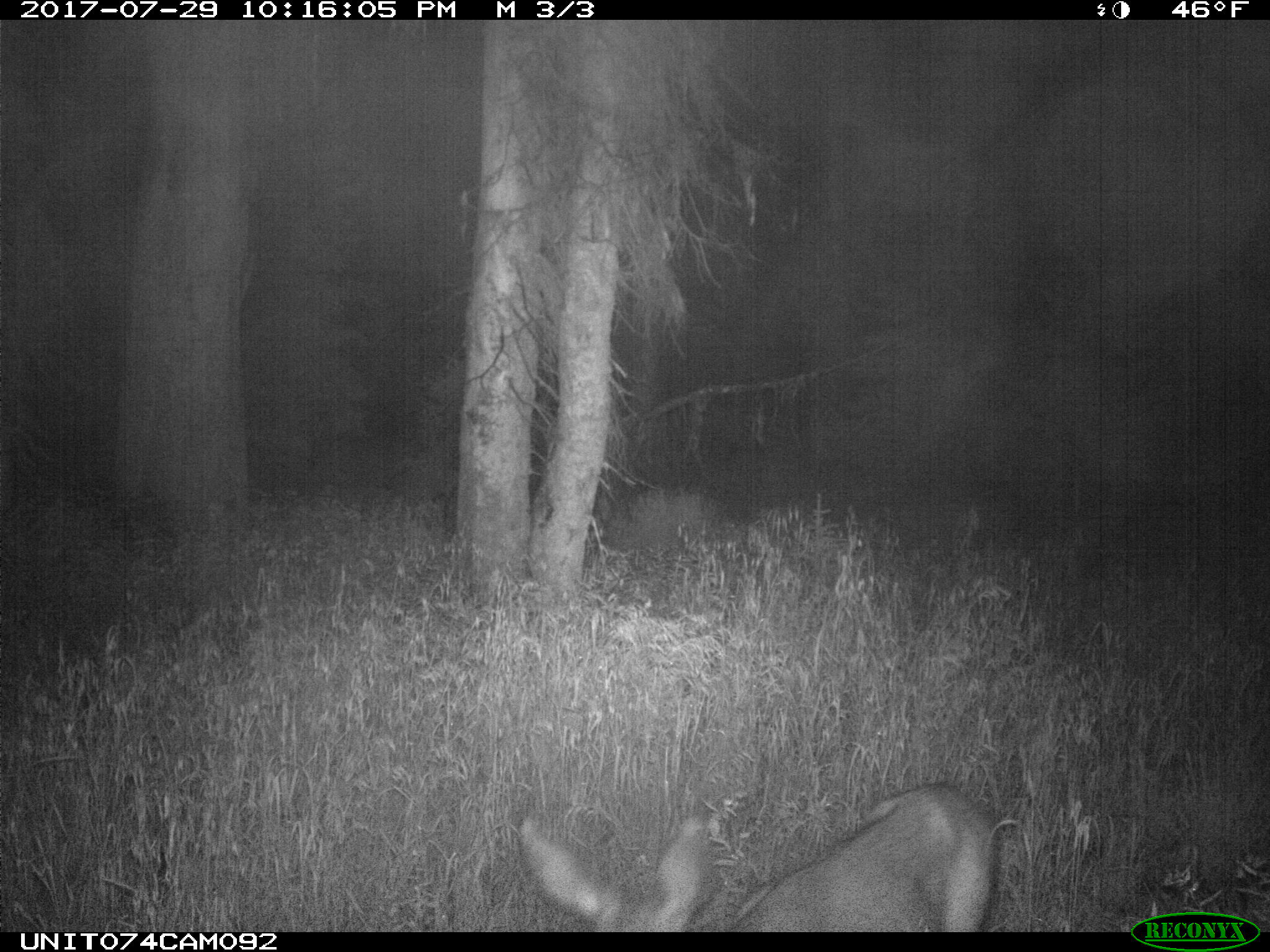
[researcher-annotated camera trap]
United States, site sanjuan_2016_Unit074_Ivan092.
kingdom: Animalia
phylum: Chordata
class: Mammalia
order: Artiodactyla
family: Cervidae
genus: Odocoileus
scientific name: Odocoileus hemionus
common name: mule deer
Odocoileus hemionus (mule deer).